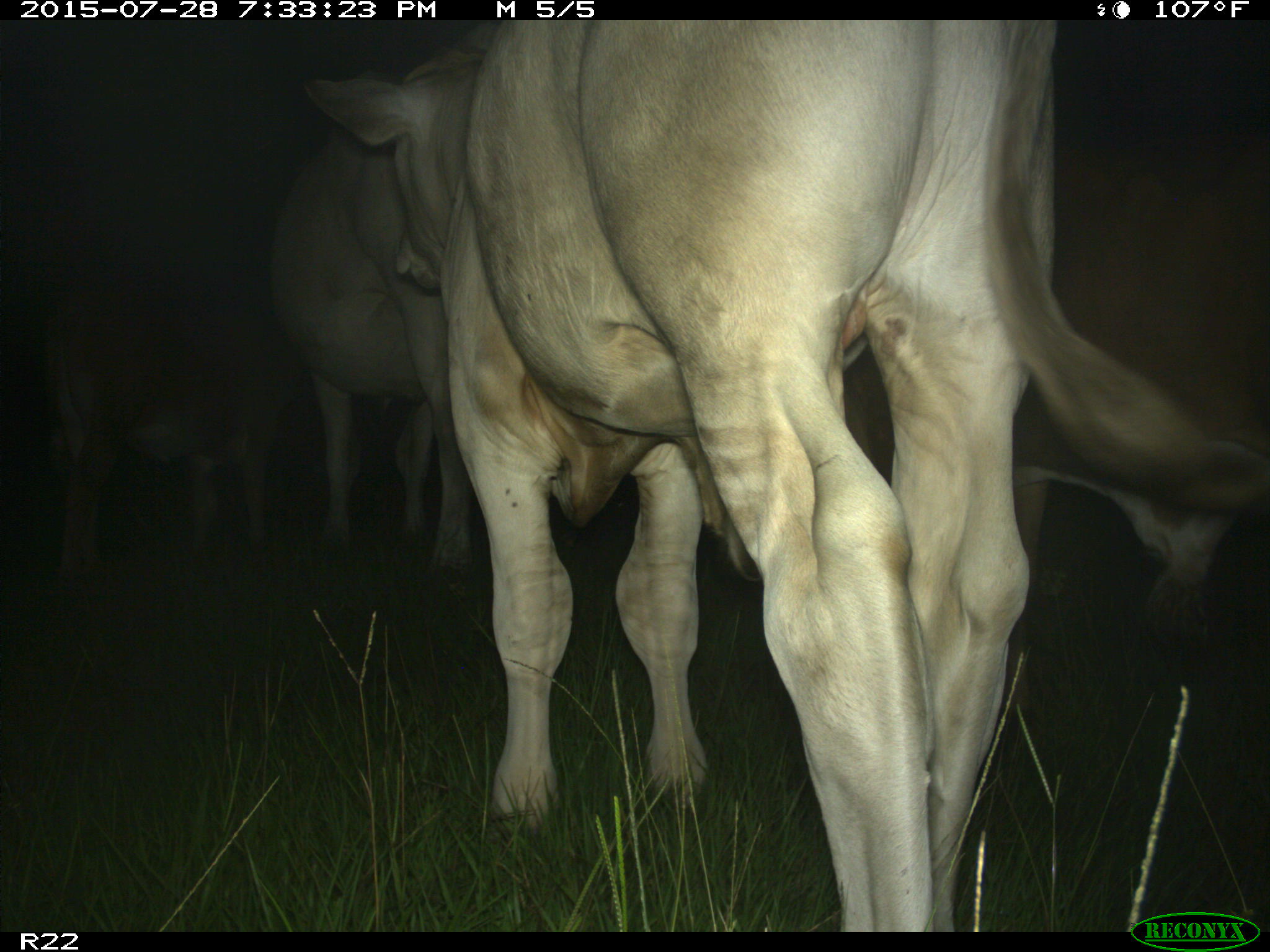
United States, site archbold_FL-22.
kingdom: Animalia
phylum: Chordata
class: Mammalia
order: Artiodactyla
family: Bovidae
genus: Bos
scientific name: Bos taurus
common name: domestic cow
Bos taurus (domestic cow).